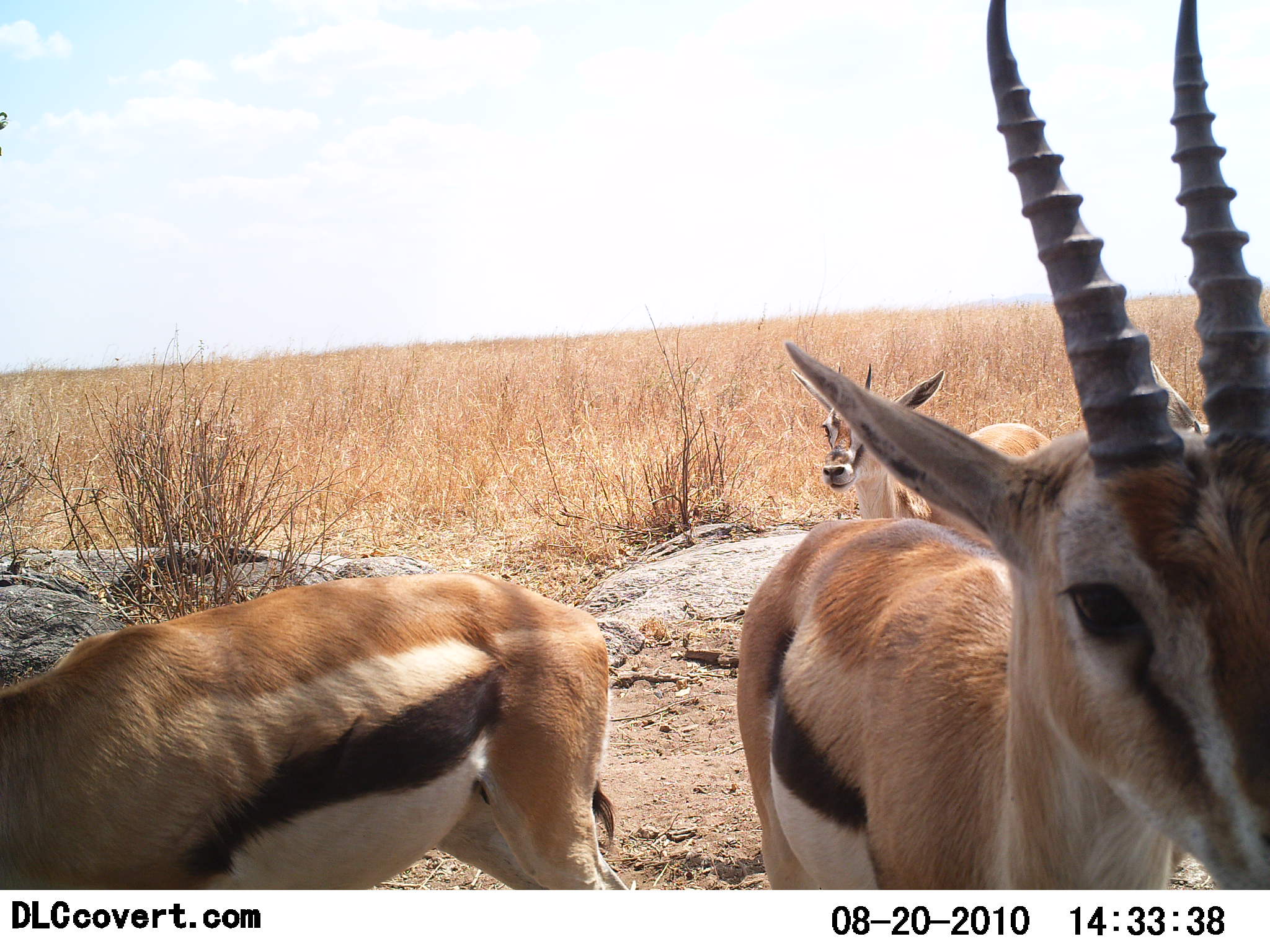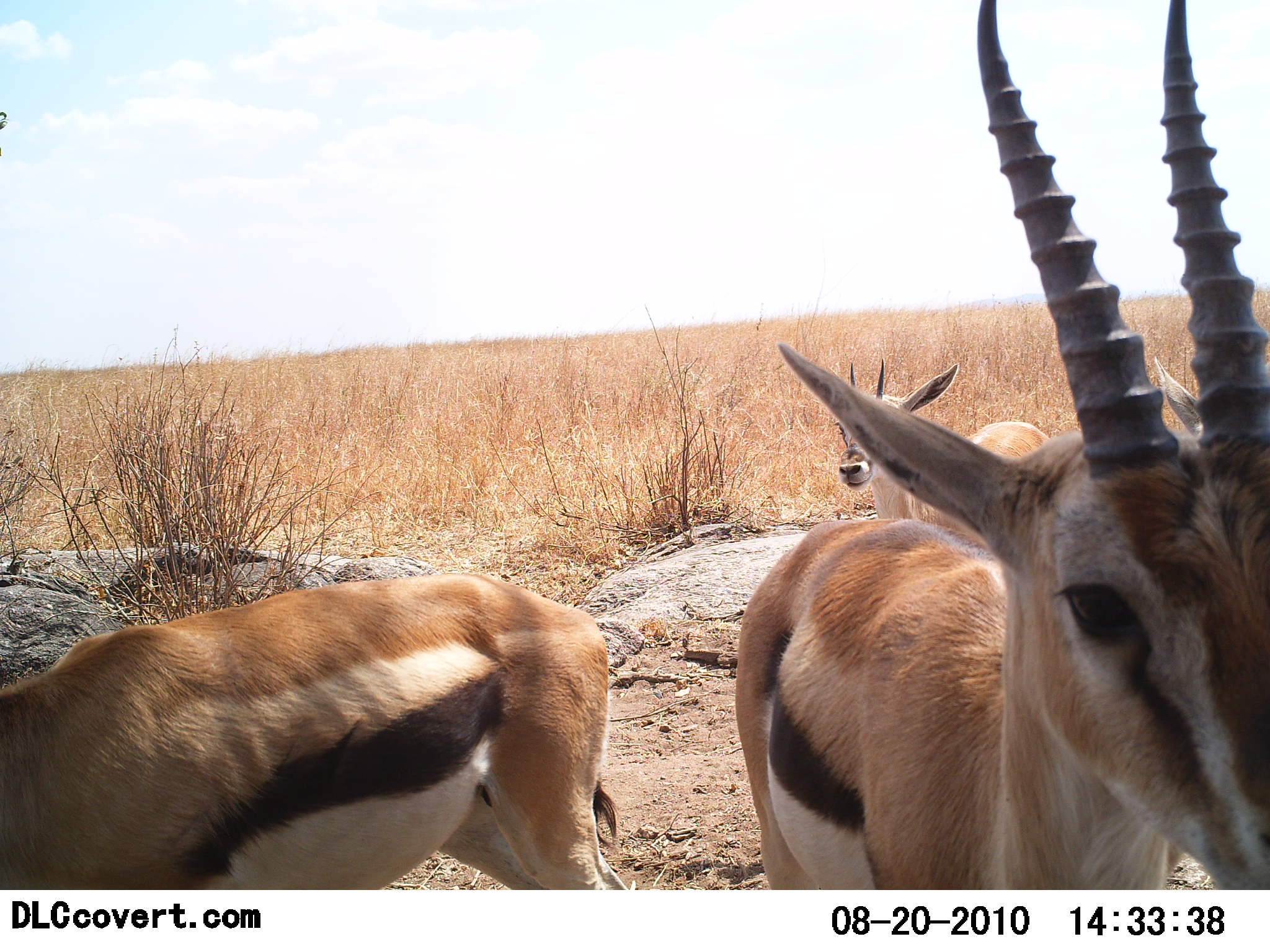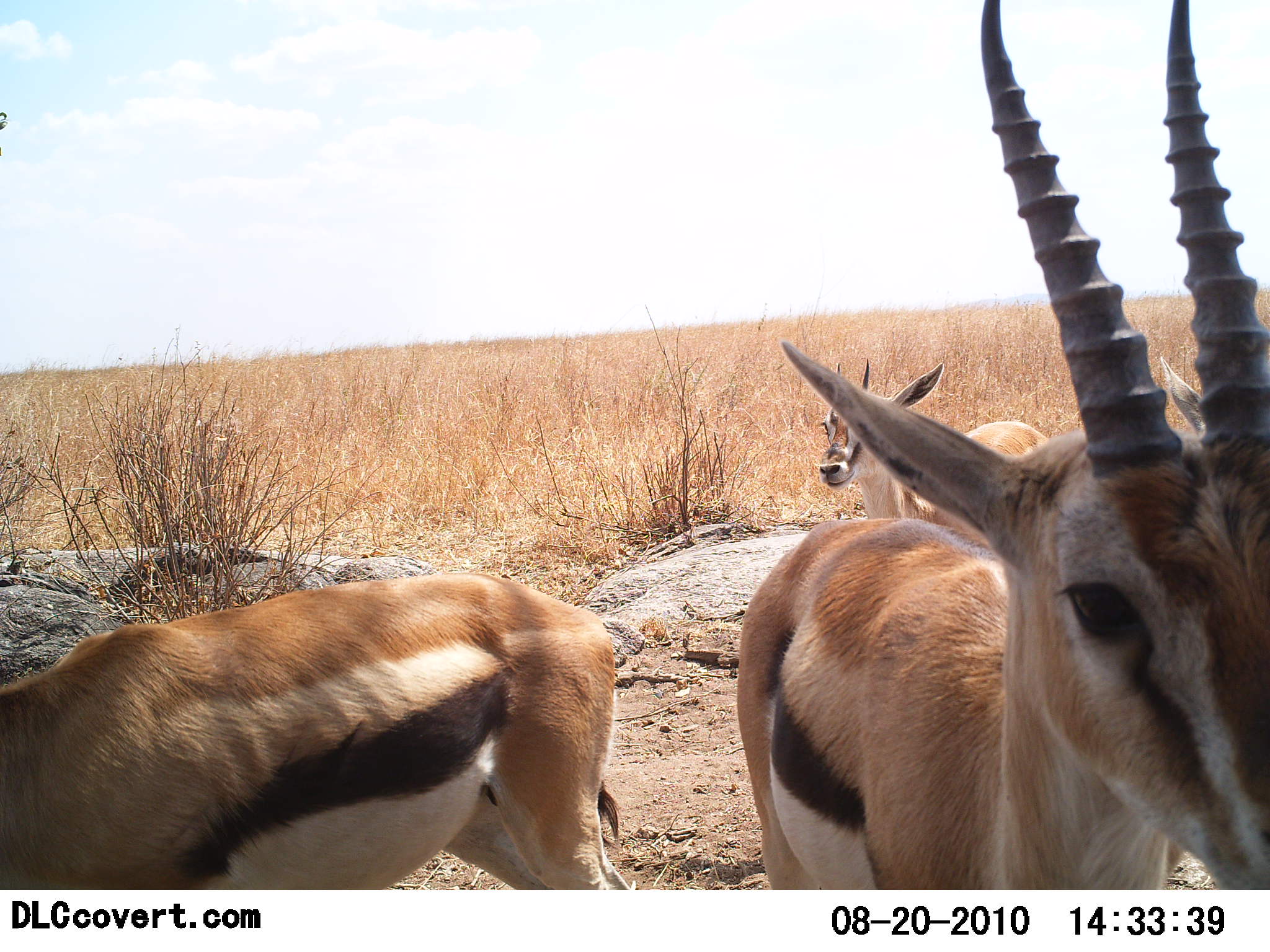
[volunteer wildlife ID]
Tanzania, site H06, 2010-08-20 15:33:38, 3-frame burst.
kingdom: Animalia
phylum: Chordata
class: Mammalia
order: Artiodactyla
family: Bovidae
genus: Eudorcas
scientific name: Eudorcas thomsonii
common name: thomson's gazelle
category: gazellethomsons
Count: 3.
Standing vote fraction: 93%.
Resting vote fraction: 7%.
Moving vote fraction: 0%.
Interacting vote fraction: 7%.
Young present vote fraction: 0%.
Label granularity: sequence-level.